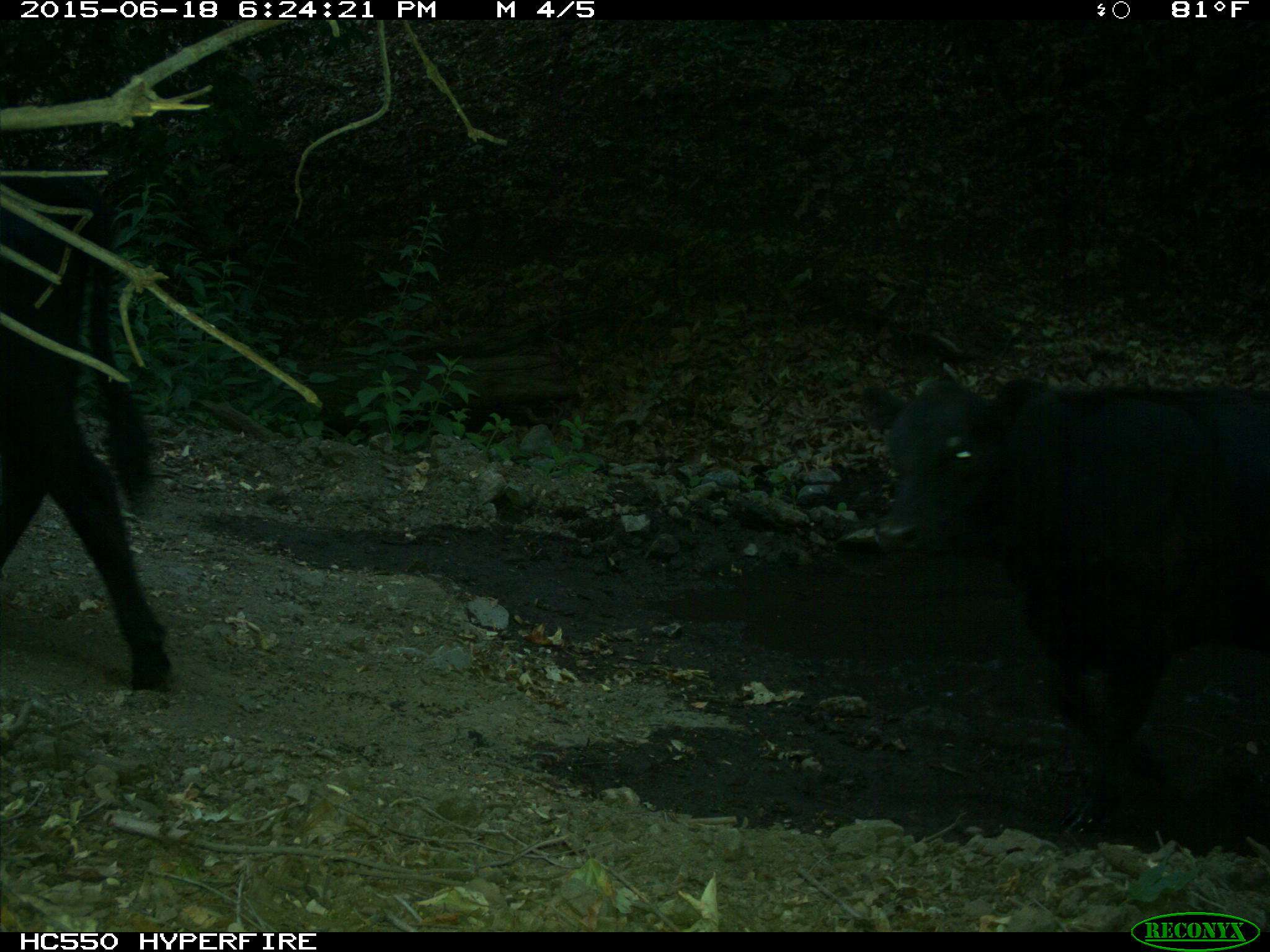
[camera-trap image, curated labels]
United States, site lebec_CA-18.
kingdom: Animalia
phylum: Chordata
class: Mammalia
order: Artiodactyla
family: Bovidae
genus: Bos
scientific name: Bos taurus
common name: domestic cow